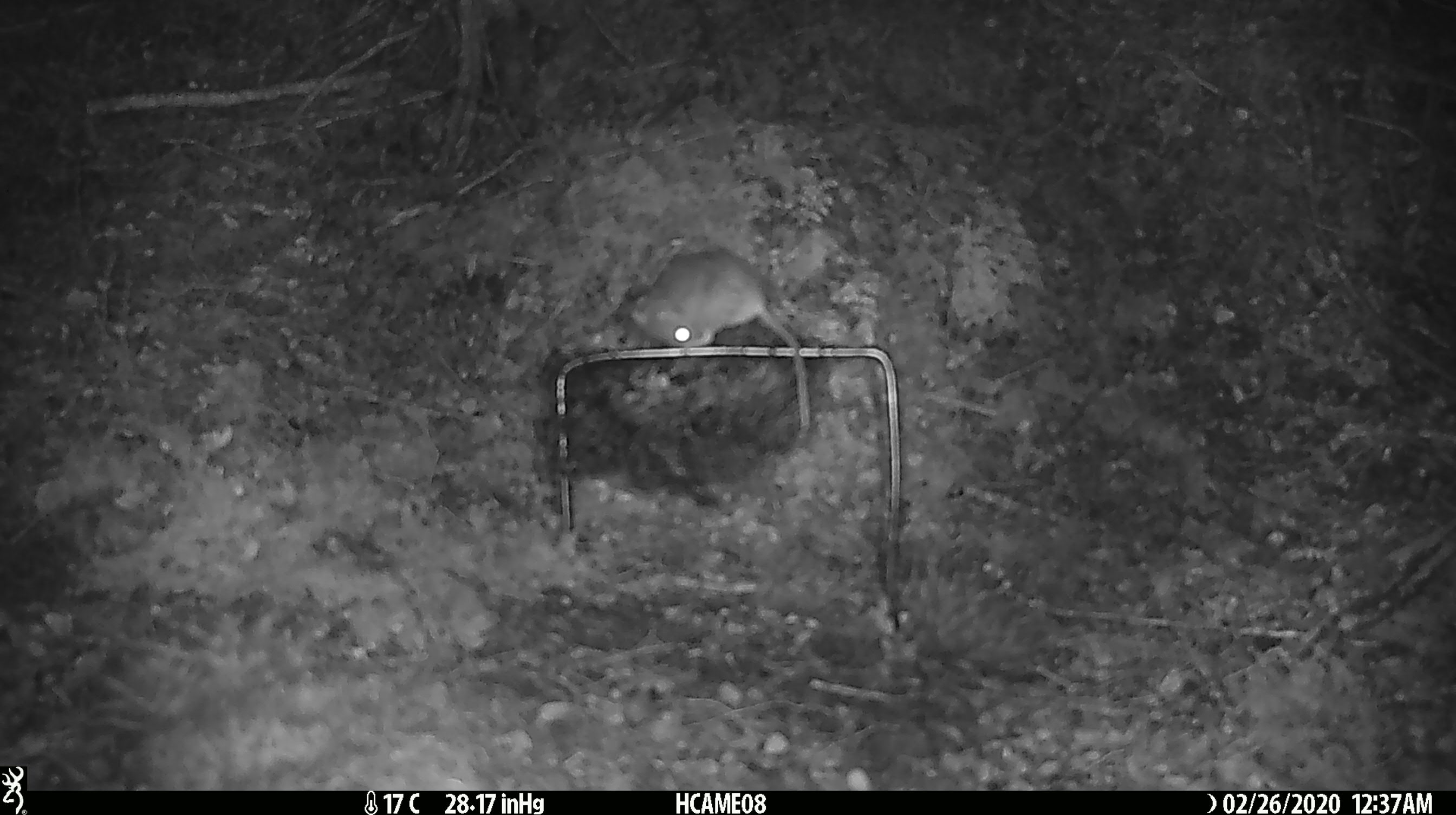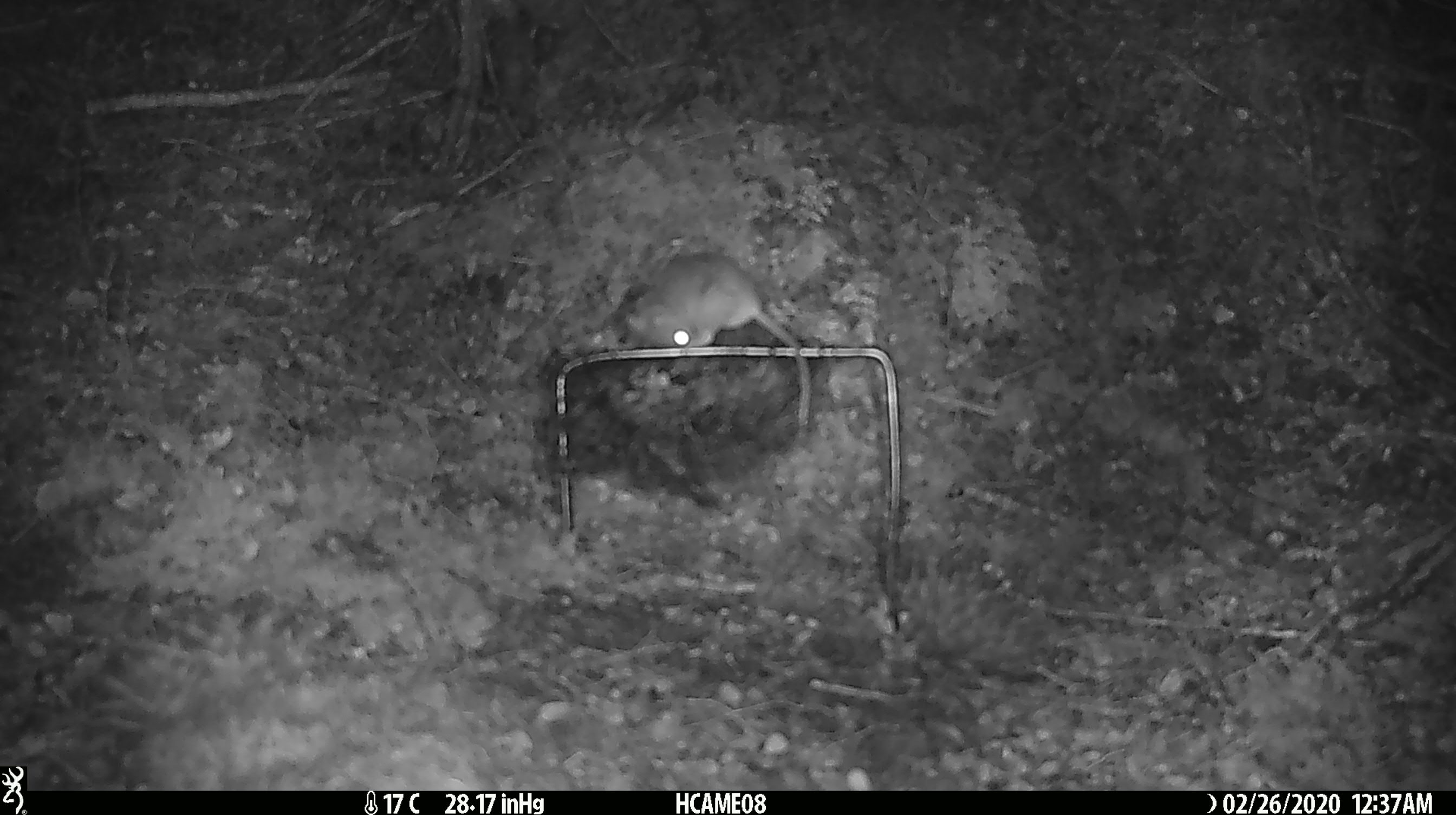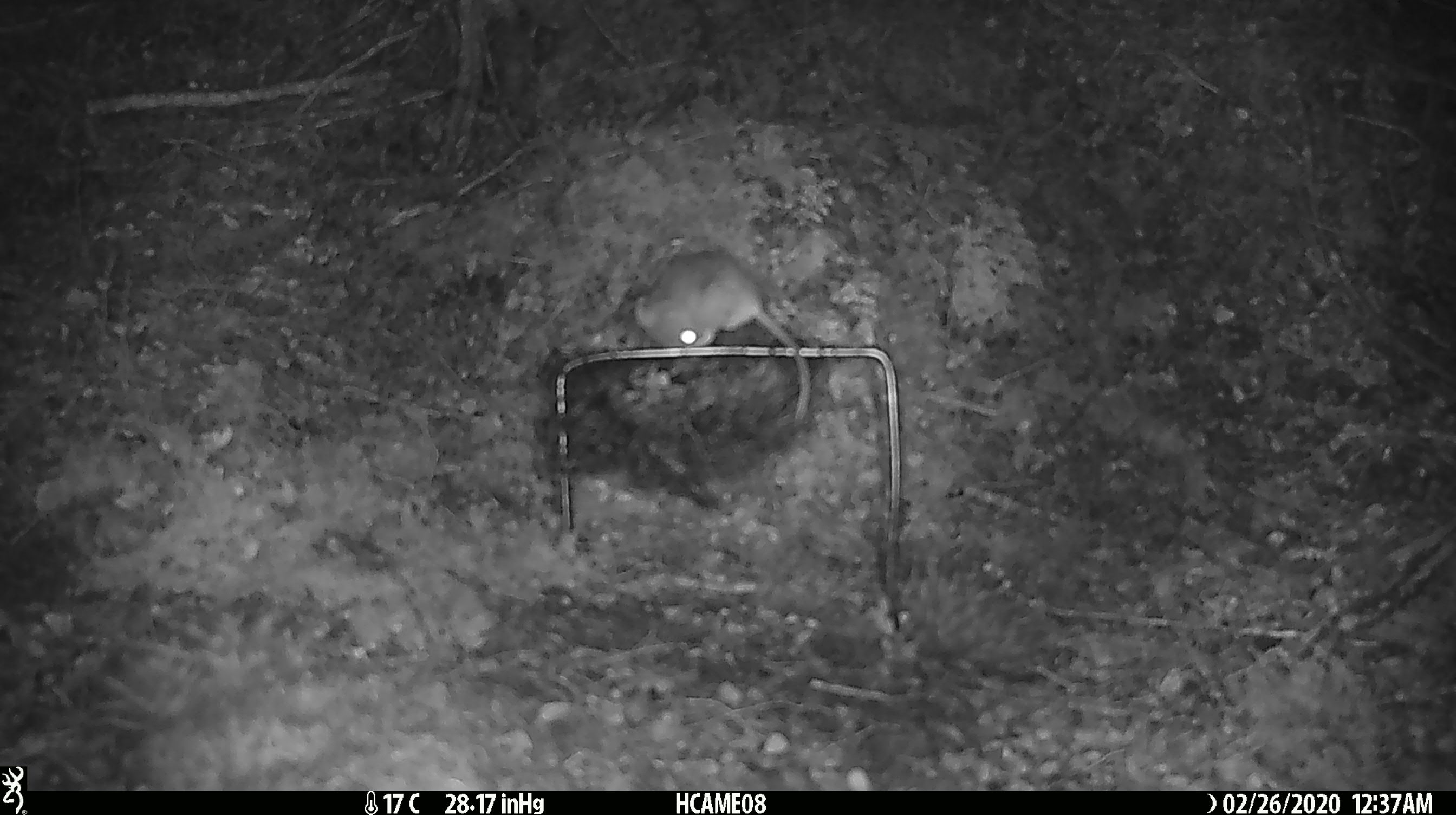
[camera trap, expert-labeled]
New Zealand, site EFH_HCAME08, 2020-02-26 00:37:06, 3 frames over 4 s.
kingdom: Animalia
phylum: Chordata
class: Mammalia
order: Rodentia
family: Muridae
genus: Mus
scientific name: Mus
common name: mouse